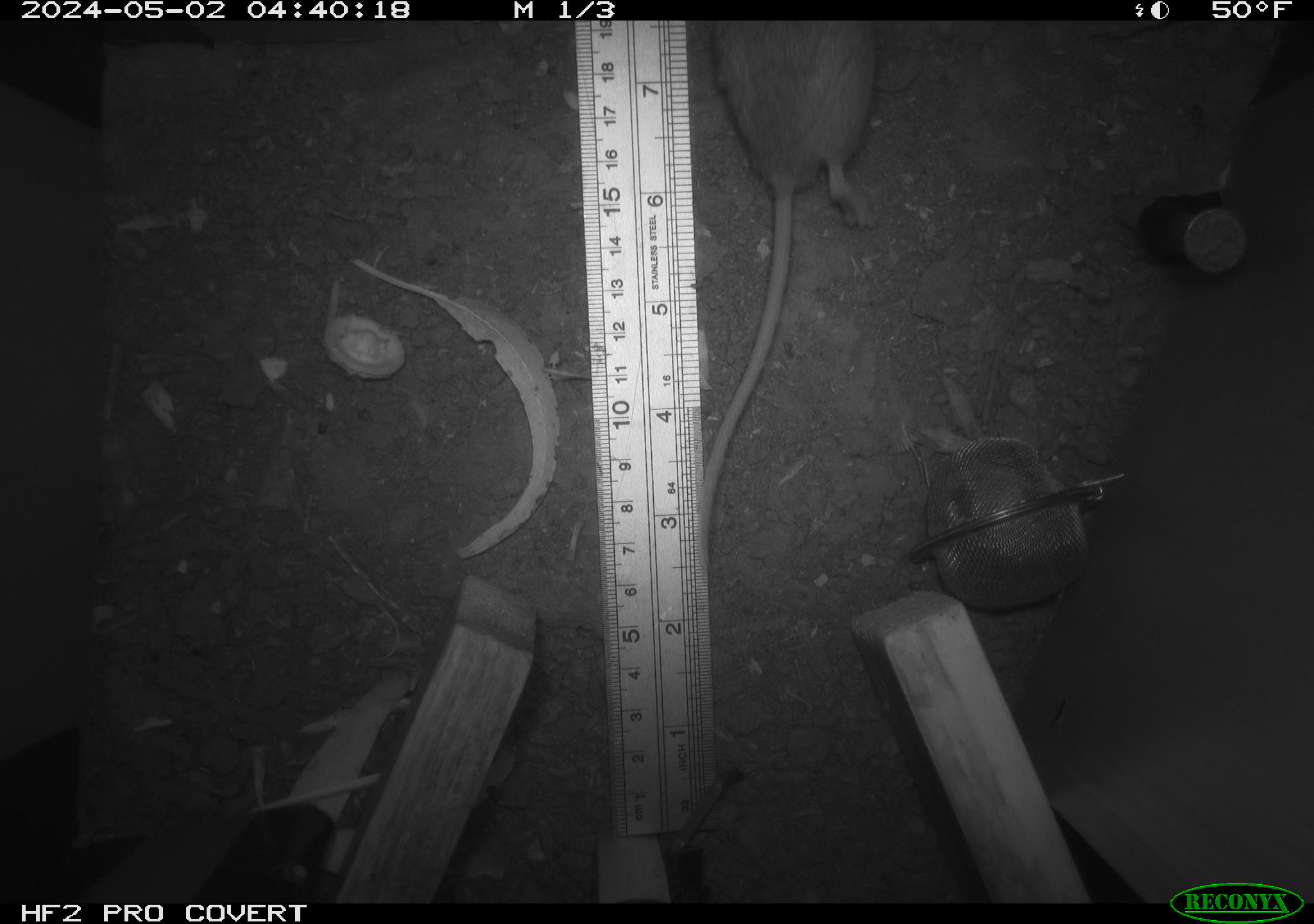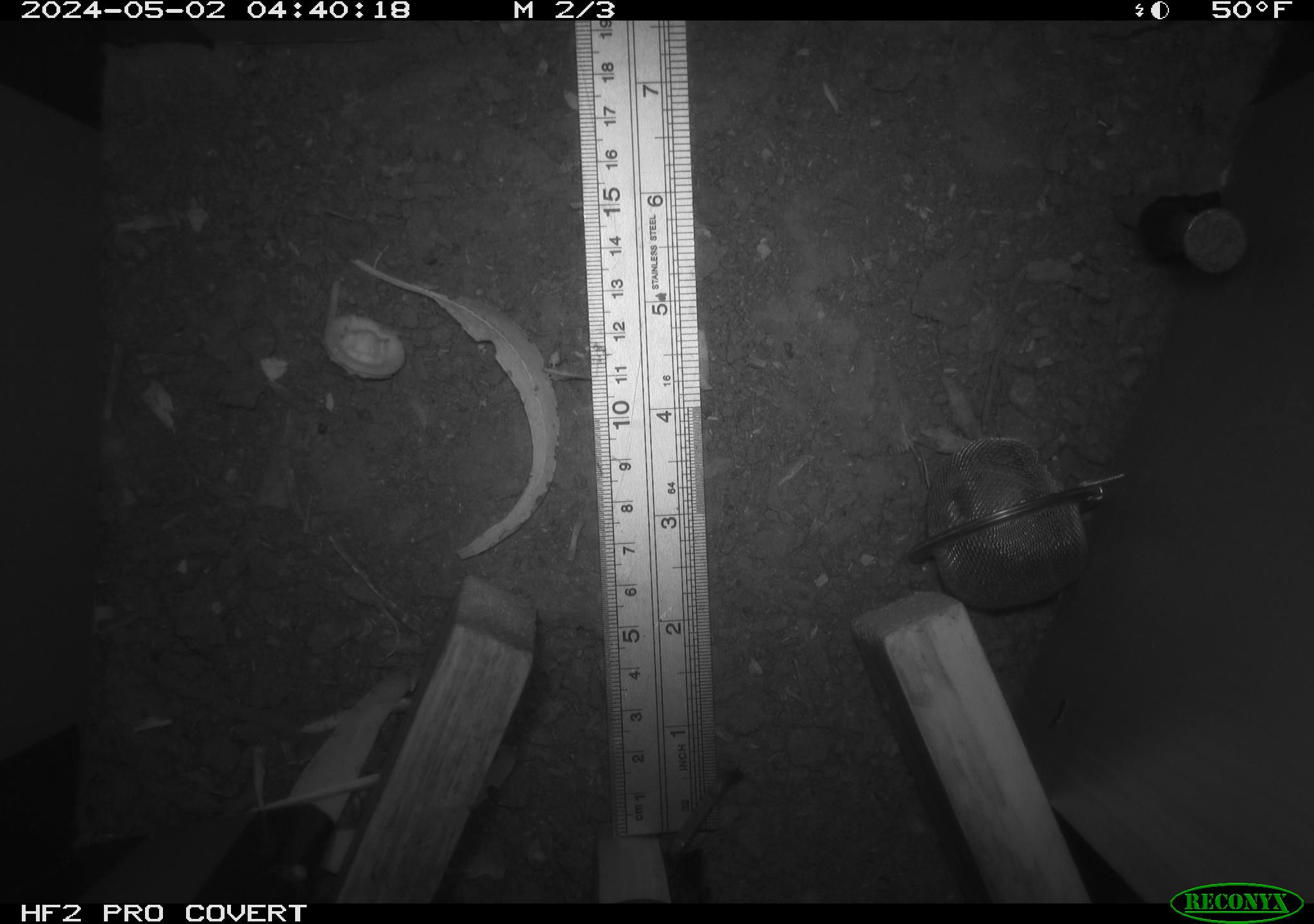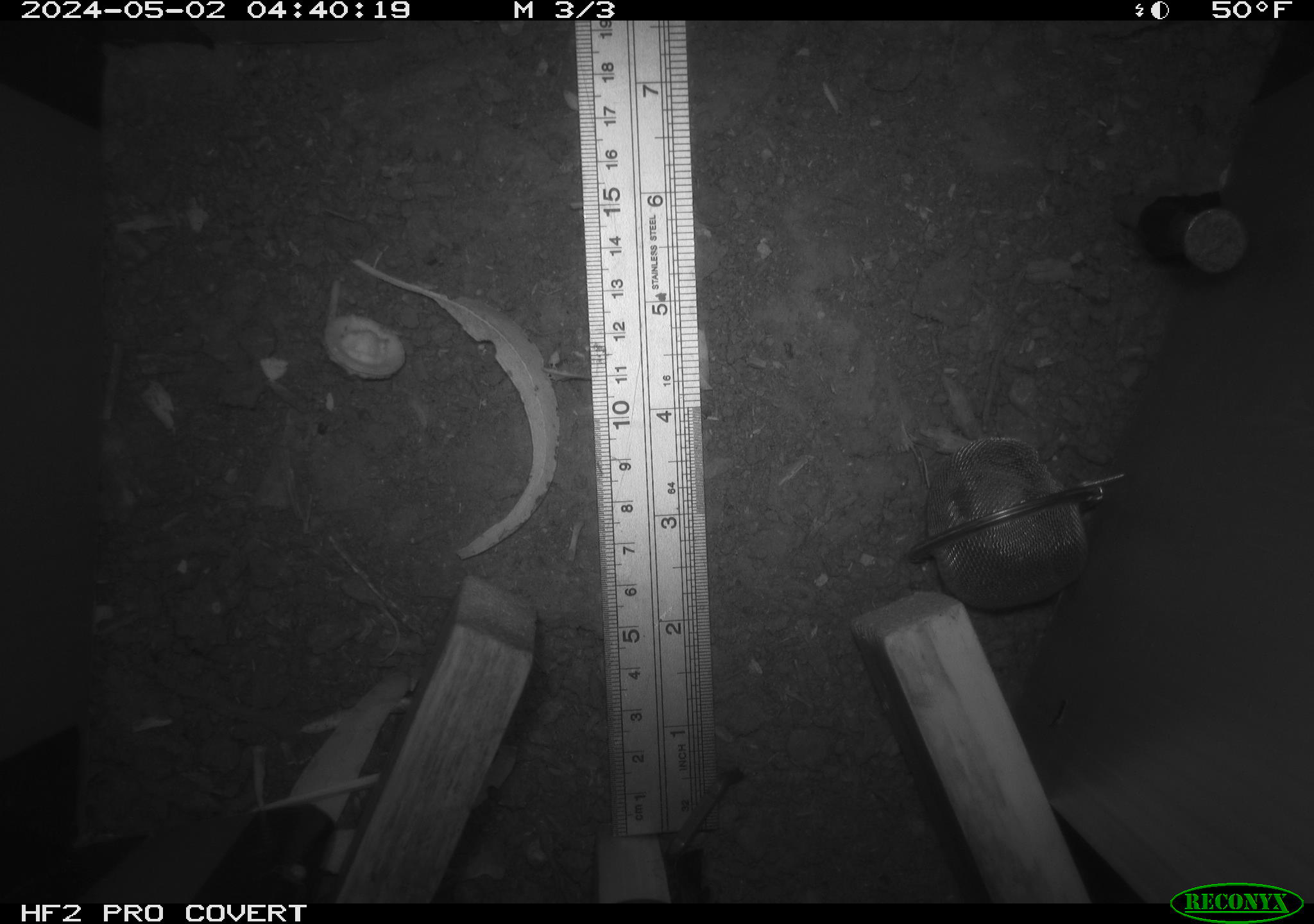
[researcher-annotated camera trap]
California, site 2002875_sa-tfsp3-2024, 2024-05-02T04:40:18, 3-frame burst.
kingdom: Animalia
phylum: Chordata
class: Mammalia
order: Rodentia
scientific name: Rodentia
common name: rodent